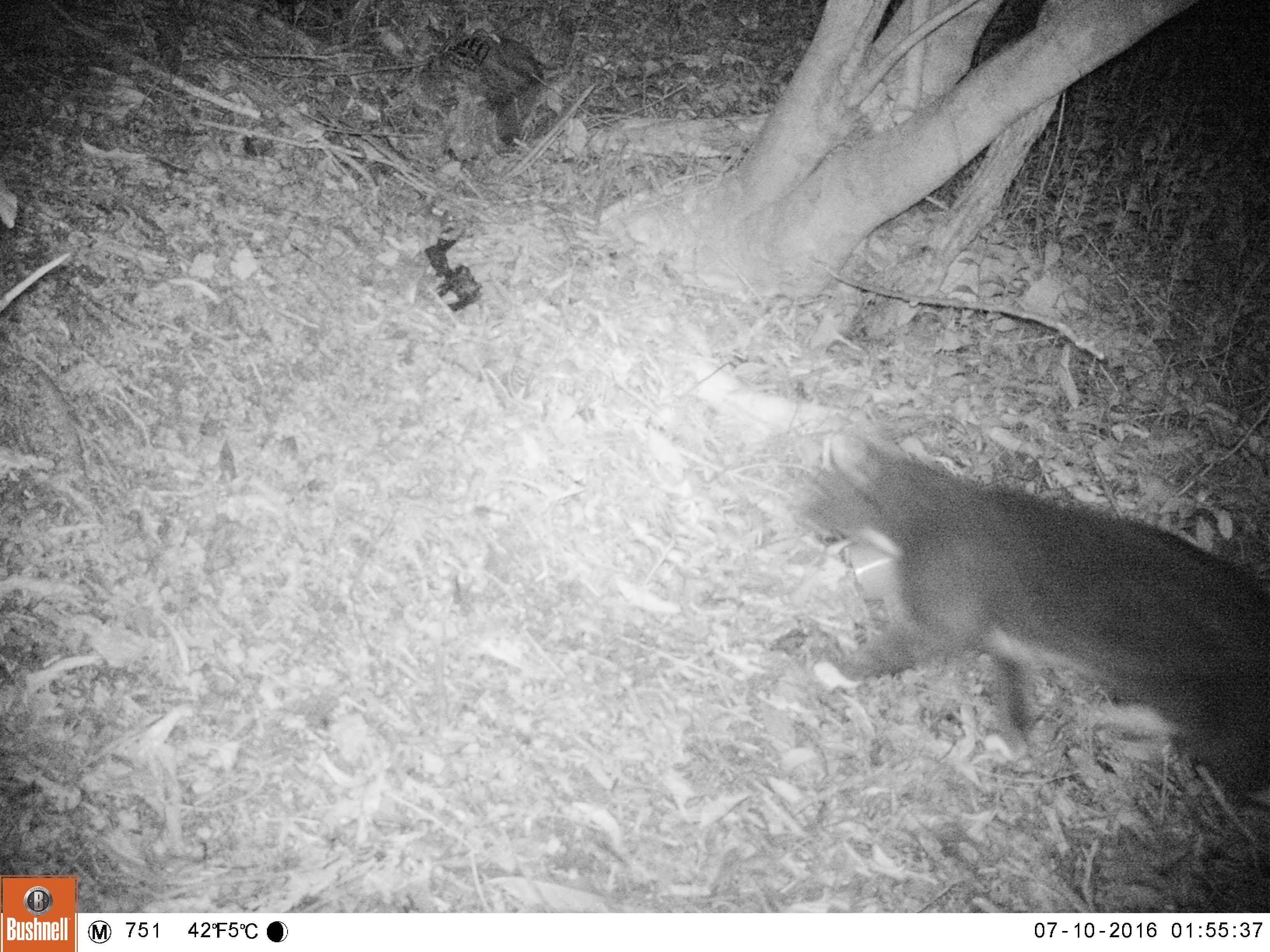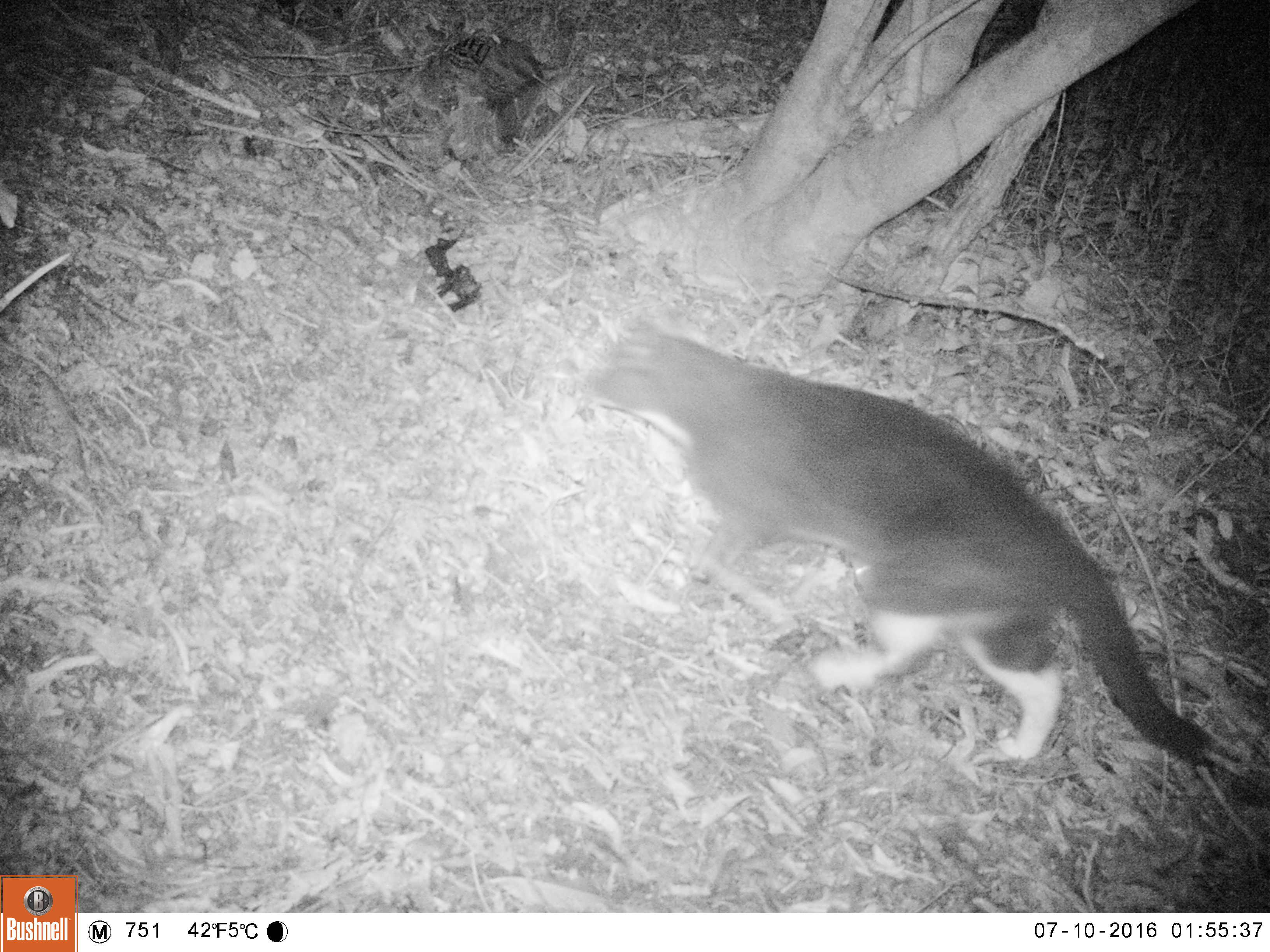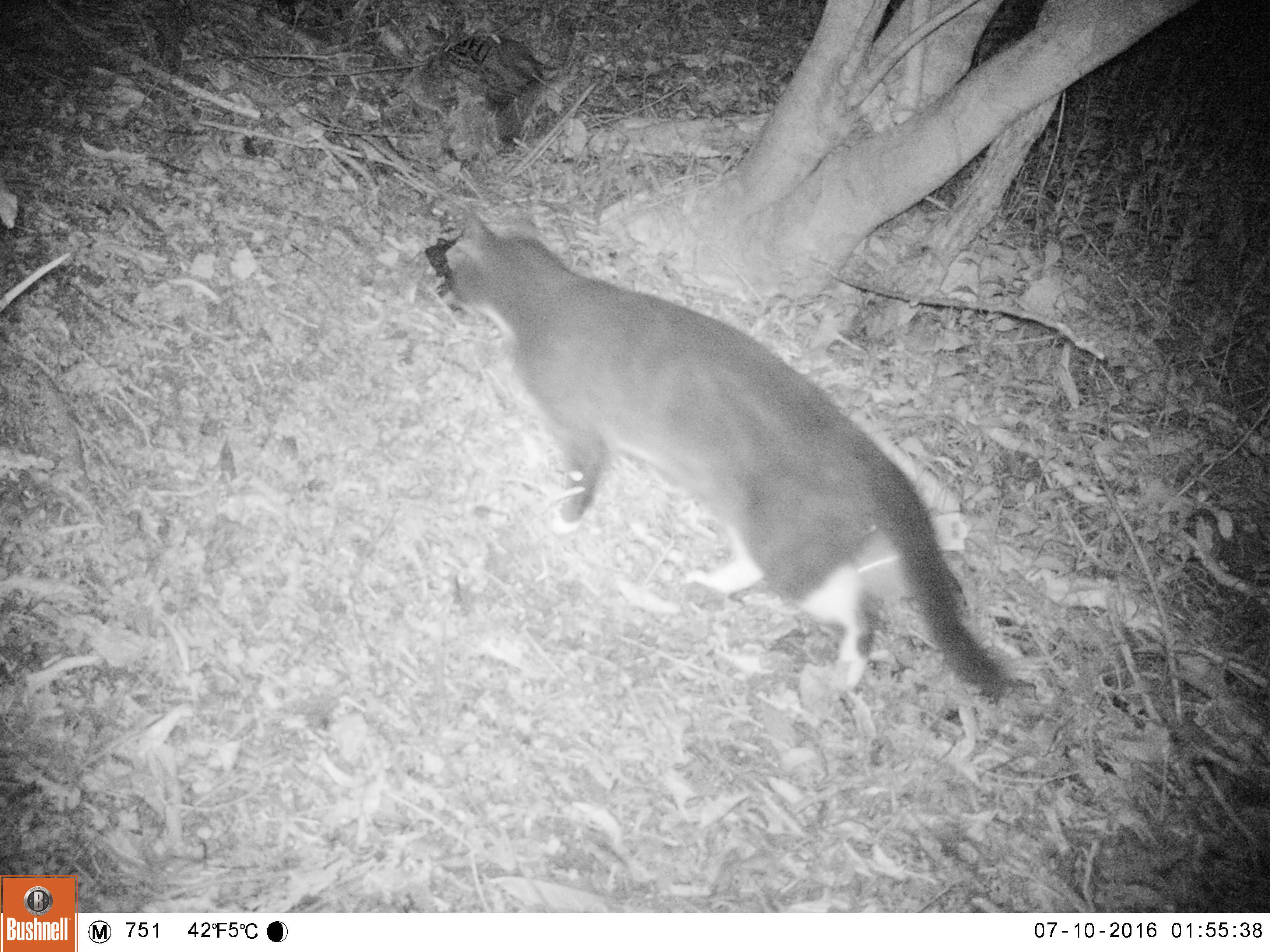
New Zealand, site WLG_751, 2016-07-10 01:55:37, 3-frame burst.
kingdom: Animalia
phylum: Chordata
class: Mammalia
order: Carnivora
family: Felidae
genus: Felis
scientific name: Felis catus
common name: domestic cat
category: cat